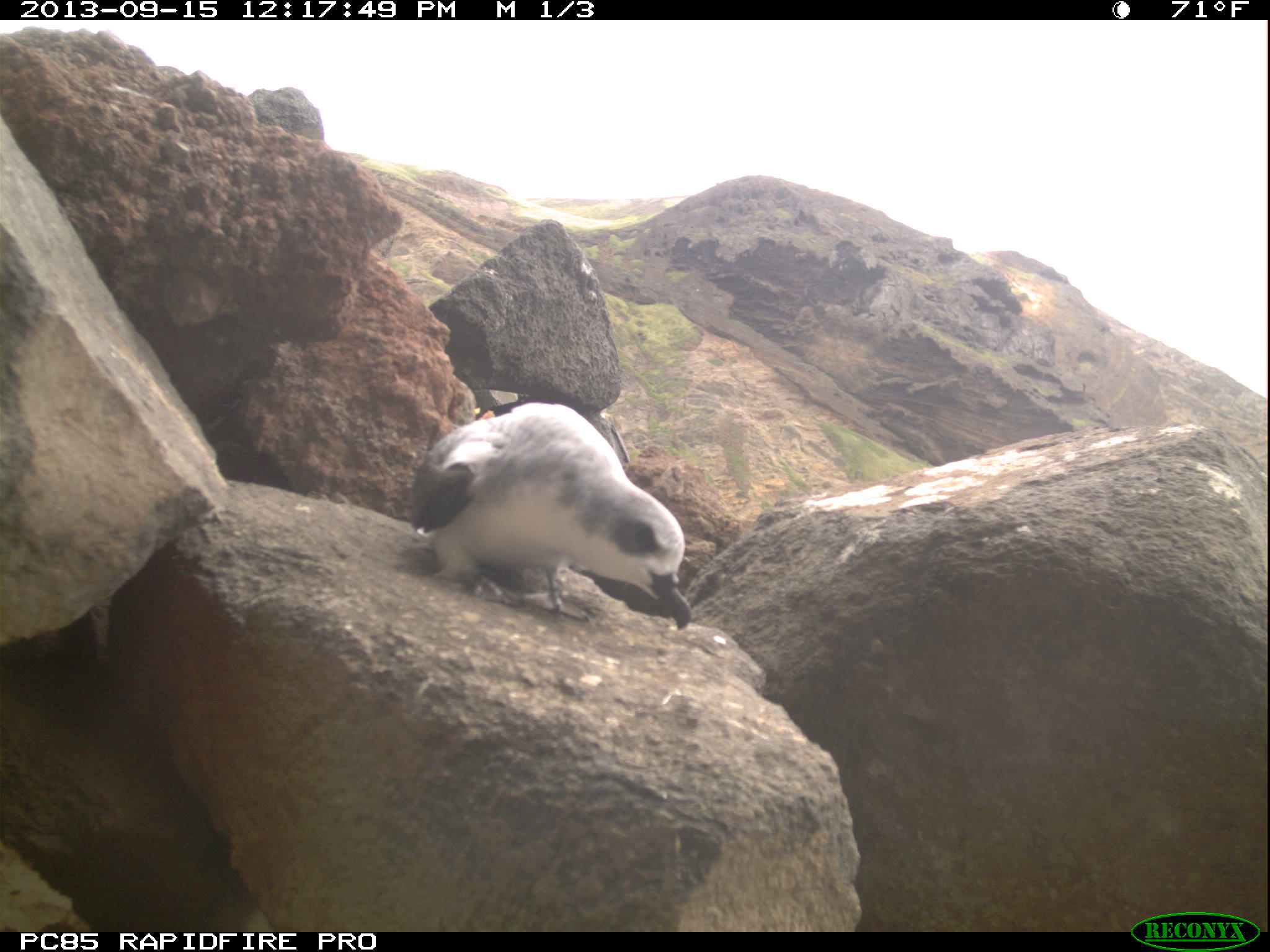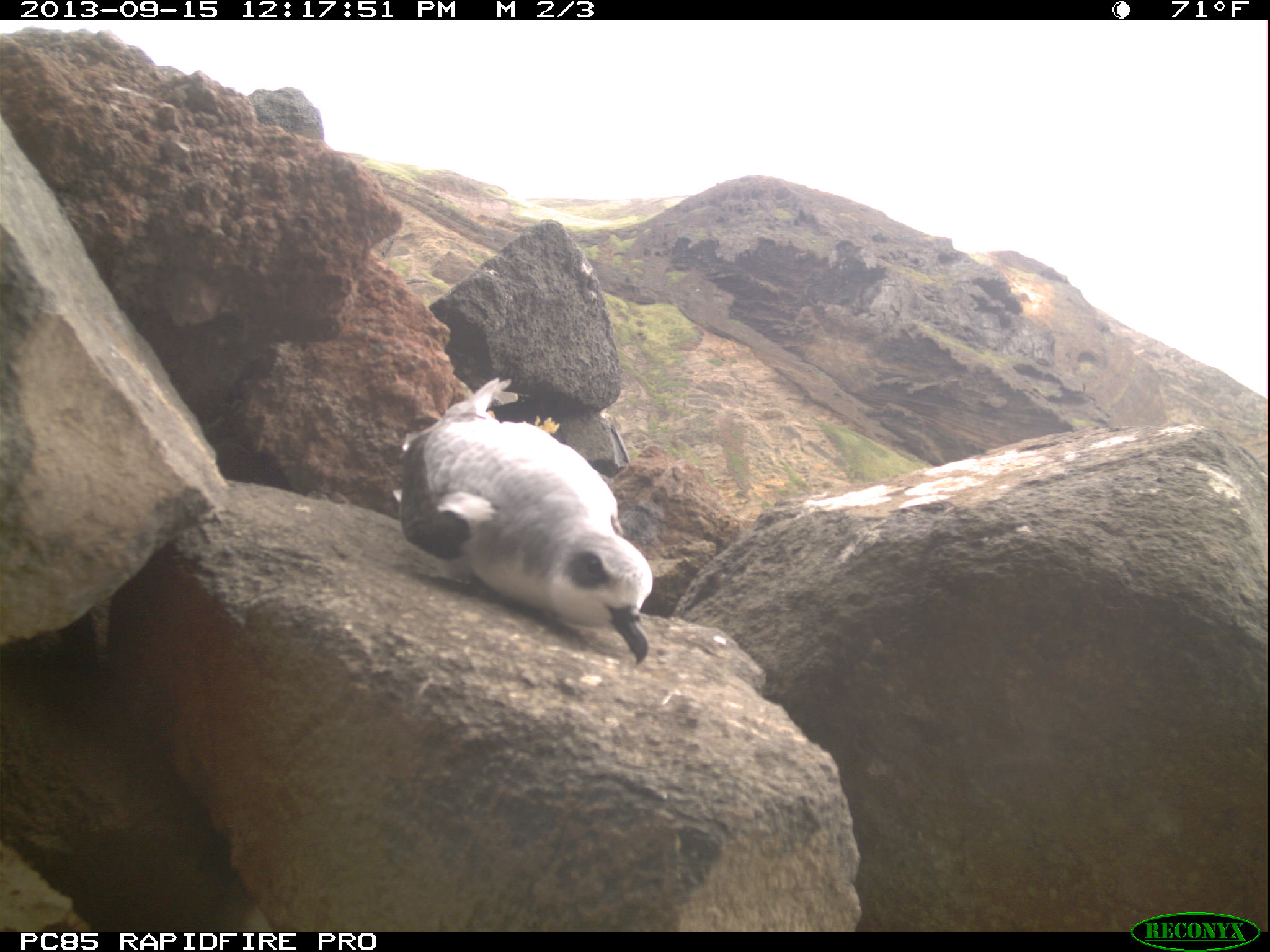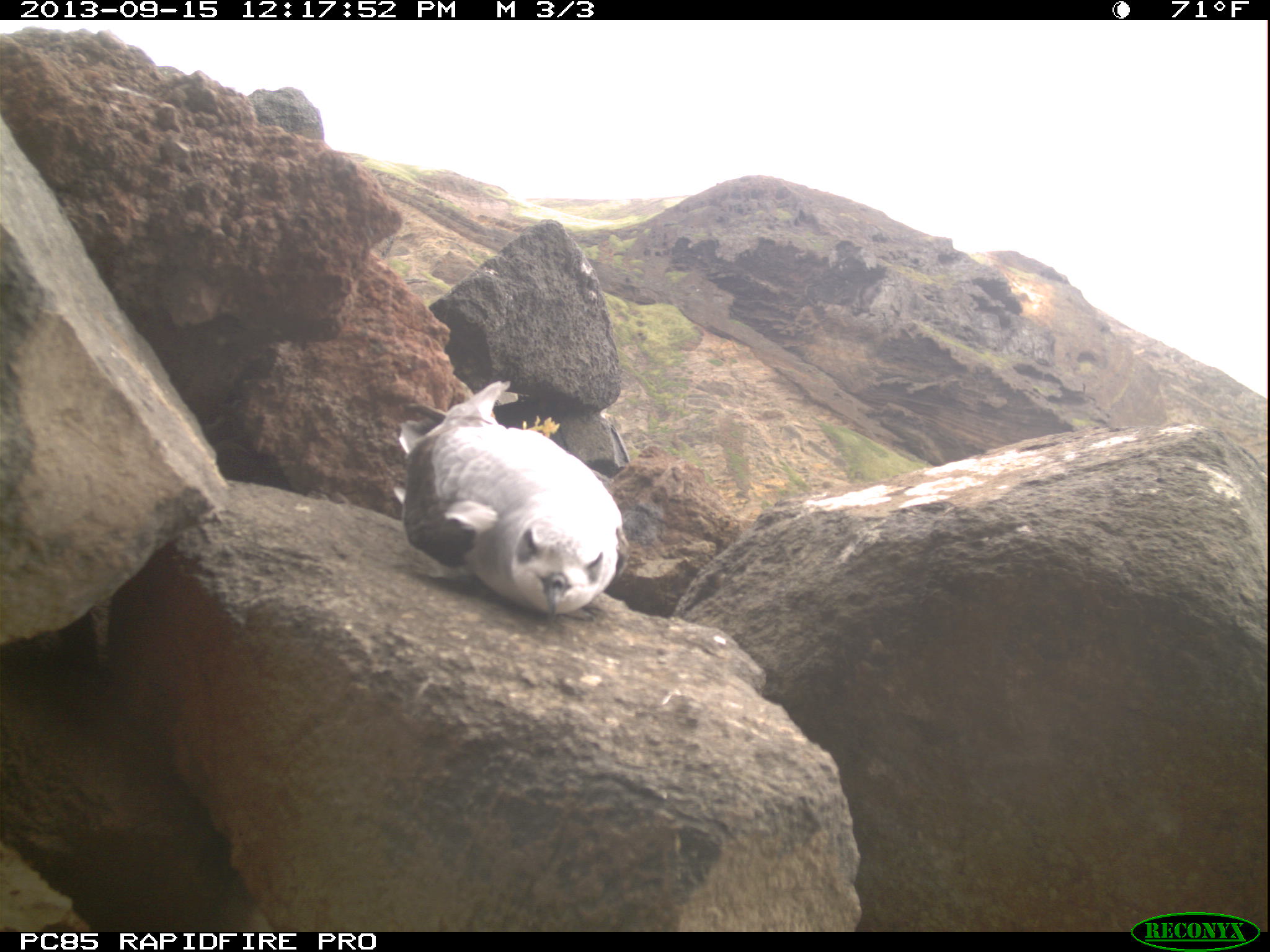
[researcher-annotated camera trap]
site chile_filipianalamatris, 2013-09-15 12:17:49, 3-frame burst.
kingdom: Animalia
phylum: Chordata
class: Aves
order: Procellariiformes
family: Procellariidae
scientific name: Procellariidae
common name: petrel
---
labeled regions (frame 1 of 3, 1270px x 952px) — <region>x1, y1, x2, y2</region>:
petrel: <region>405, 384, 700, 643</region>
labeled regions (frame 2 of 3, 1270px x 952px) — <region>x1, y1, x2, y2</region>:
petrel: <region>389, 370, 653, 667</region>; <region>203, 899, 276, 935</region>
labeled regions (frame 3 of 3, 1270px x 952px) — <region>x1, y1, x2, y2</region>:
petrel: <region>387, 376, 621, 624</region>